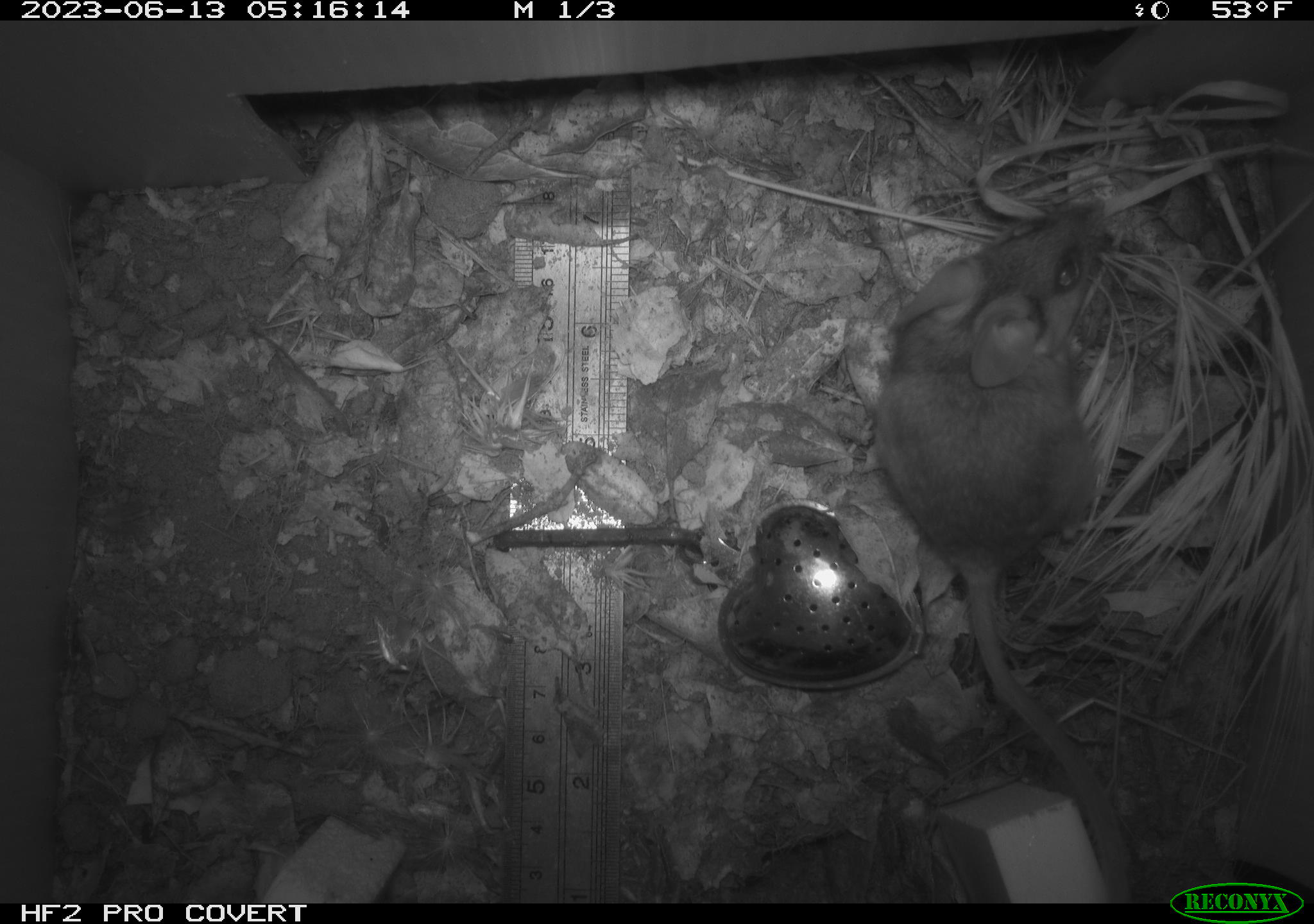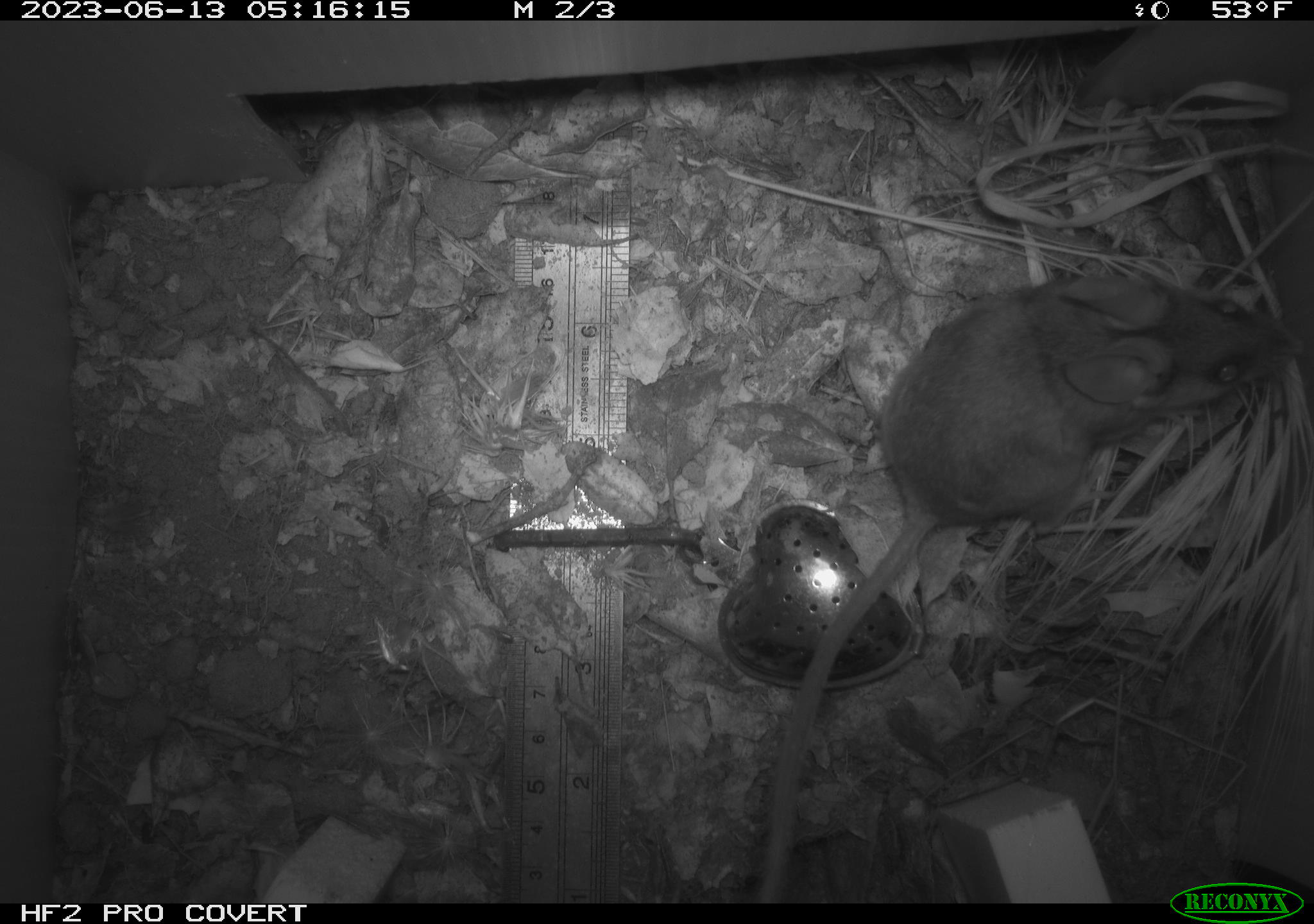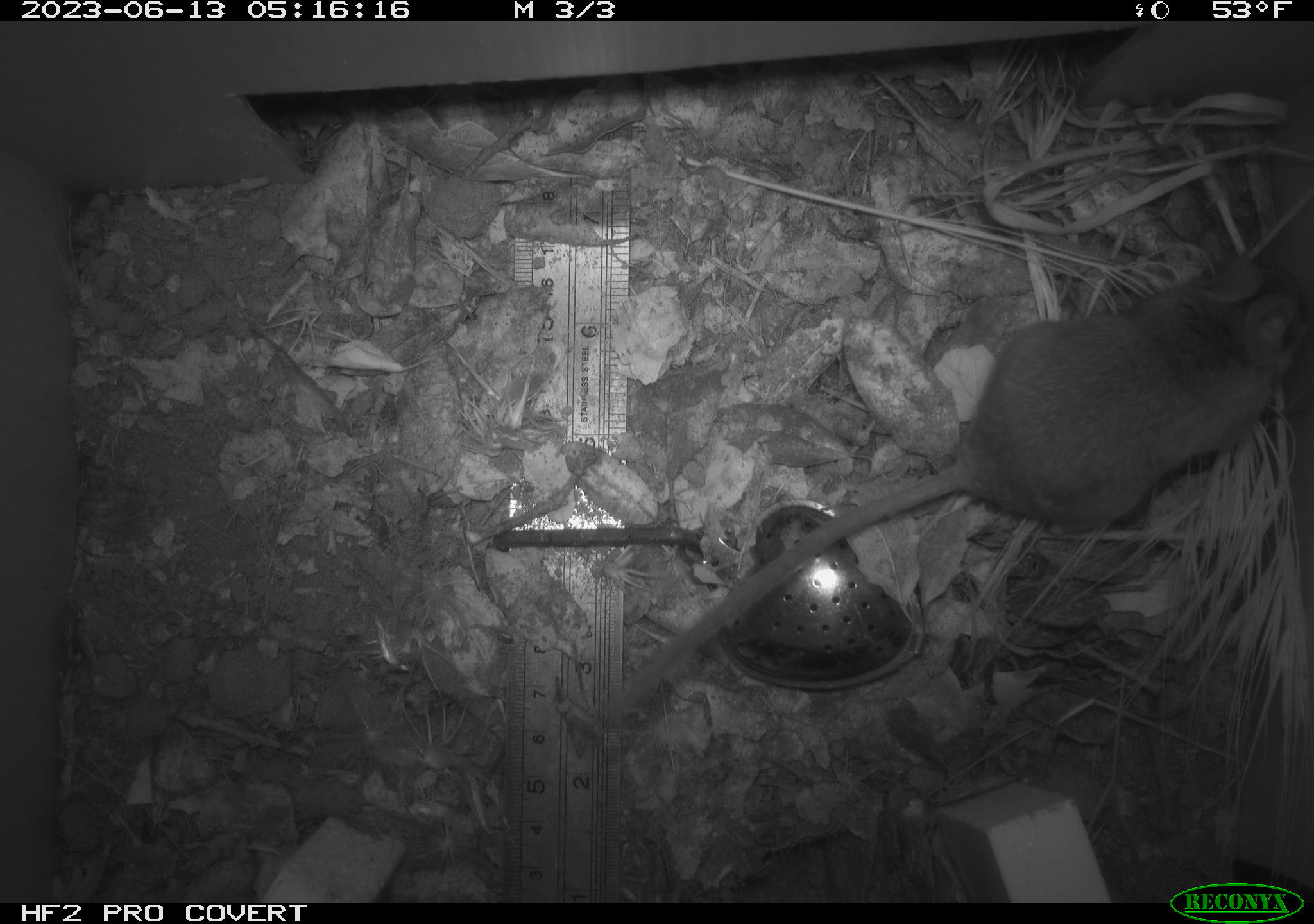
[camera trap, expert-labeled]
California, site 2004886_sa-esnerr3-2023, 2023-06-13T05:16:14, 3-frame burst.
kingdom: Animalia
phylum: Chordata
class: Mammalia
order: Rodentia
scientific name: Rodentia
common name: mouse species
Mouse species (Rodentia).